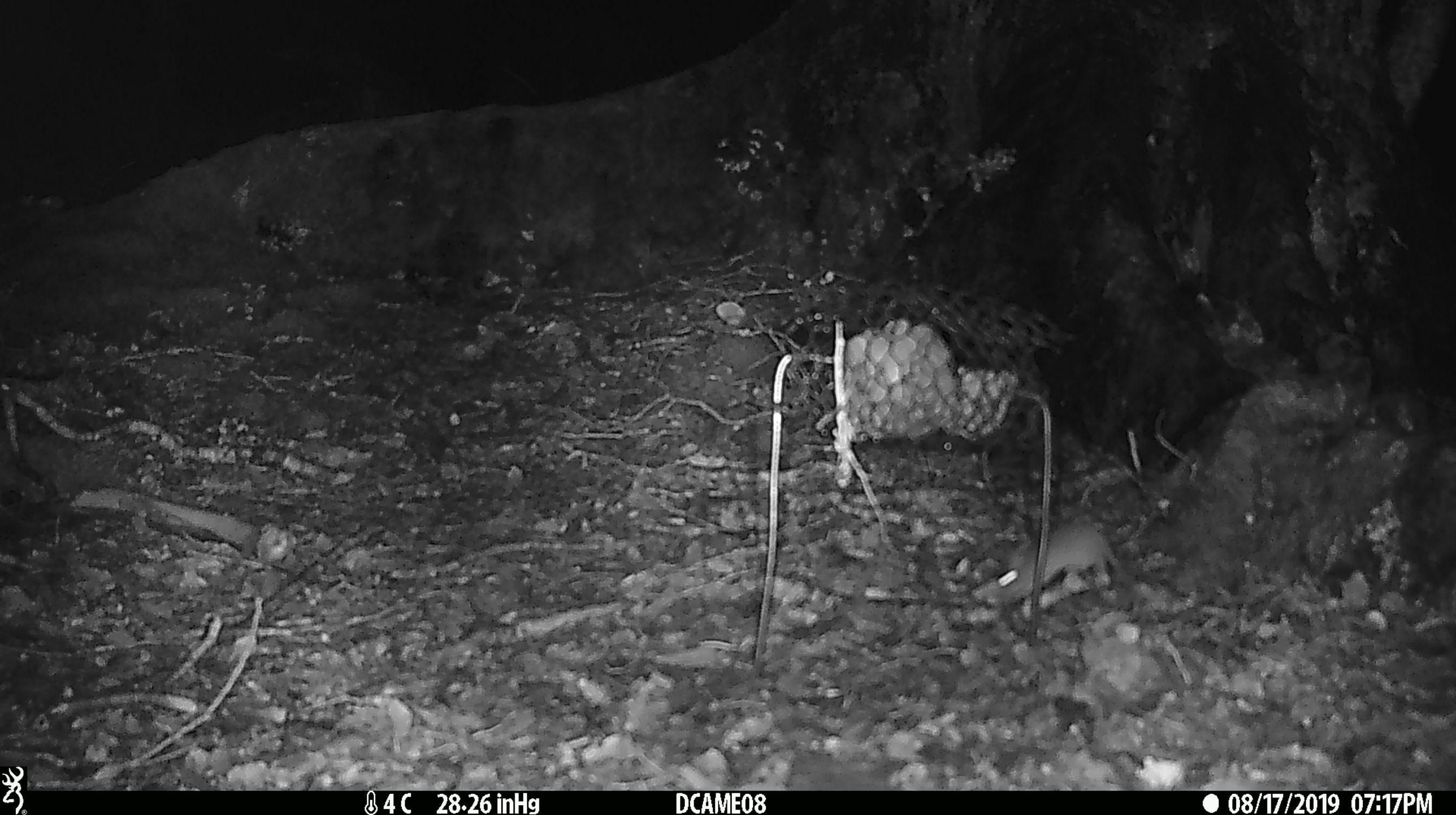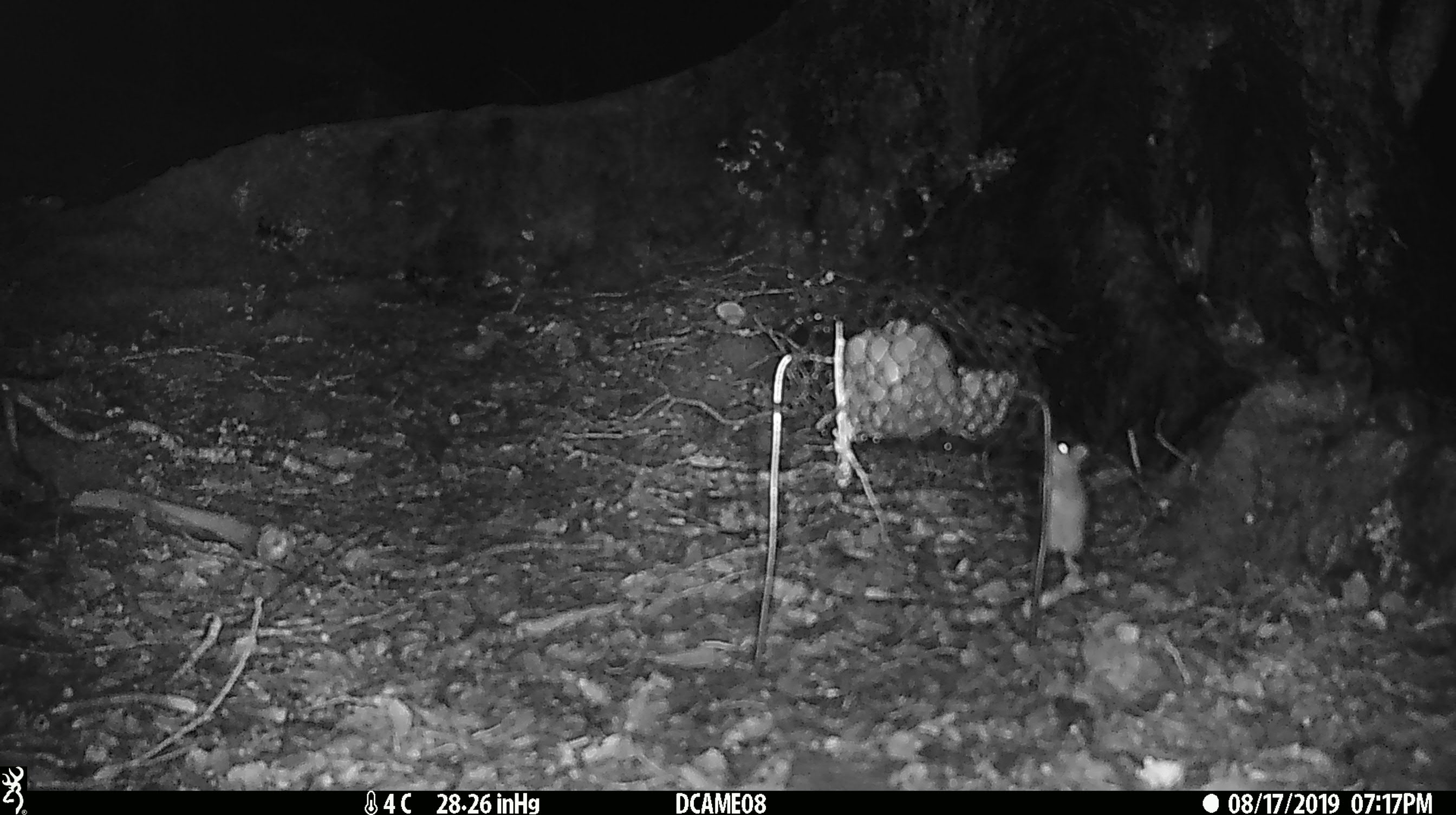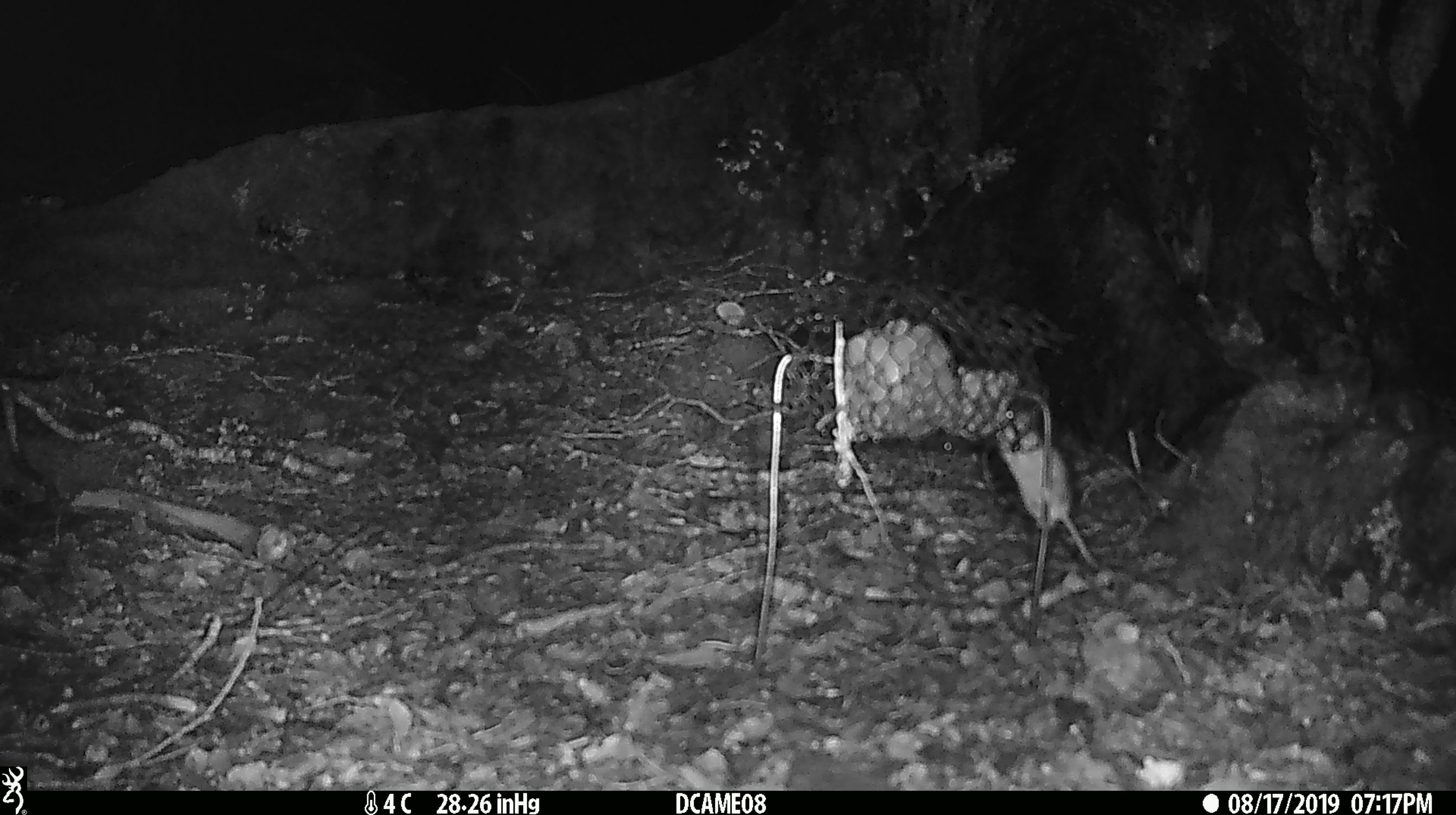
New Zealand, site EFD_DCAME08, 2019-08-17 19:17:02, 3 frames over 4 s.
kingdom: Animalia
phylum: Chordata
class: Mammalia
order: Rodentia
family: Muridae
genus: Mus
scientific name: Mus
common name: mouse